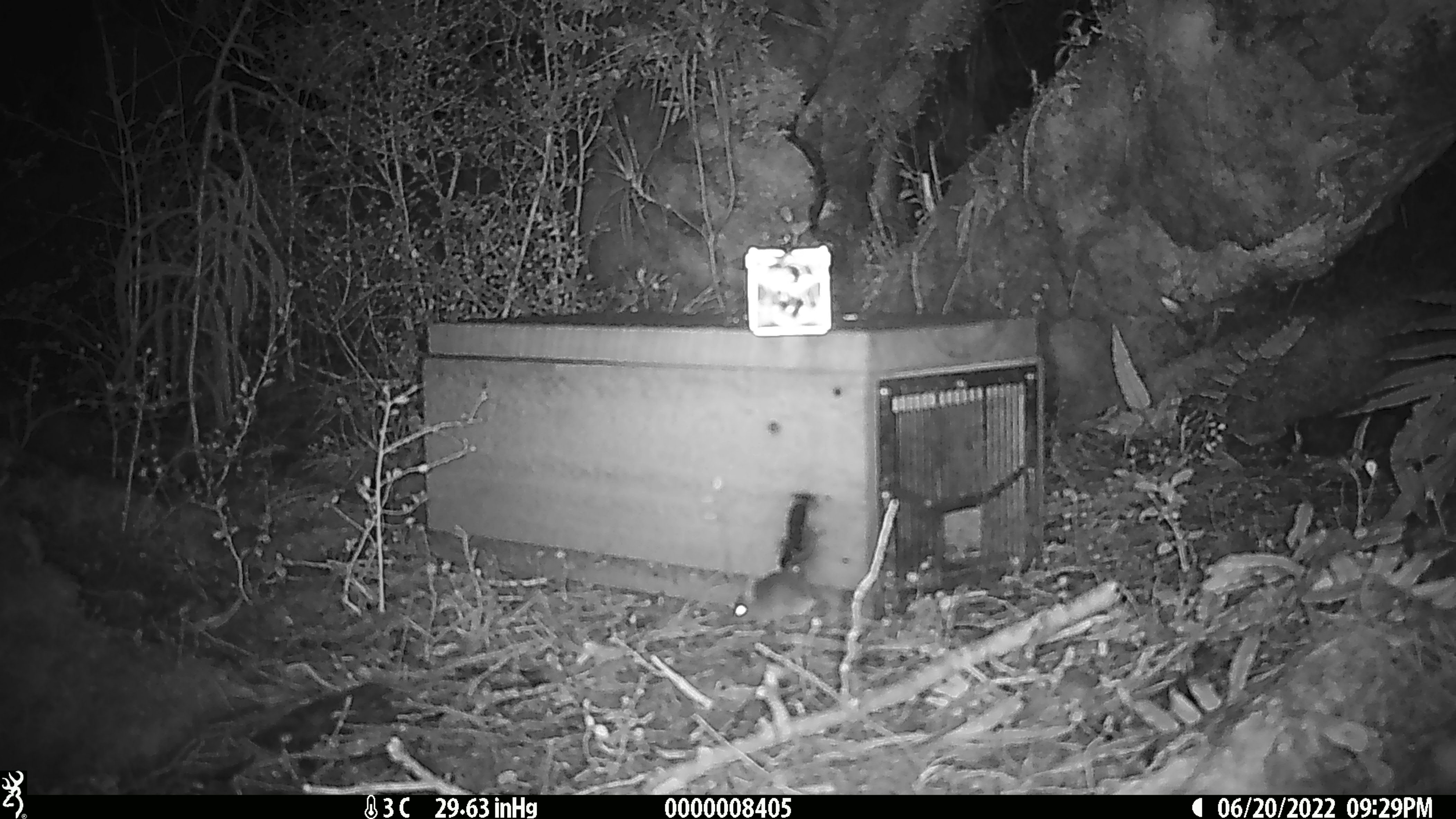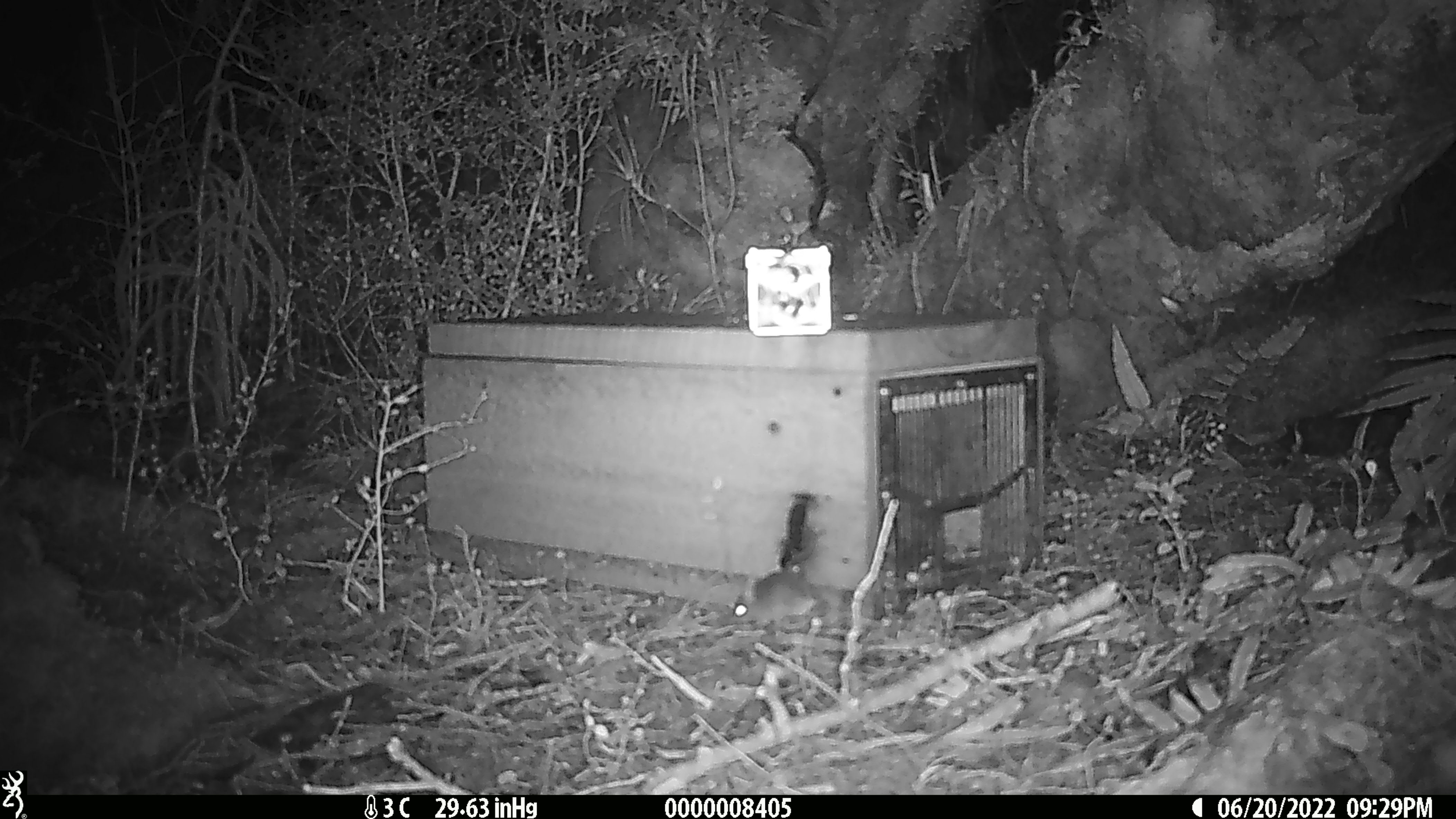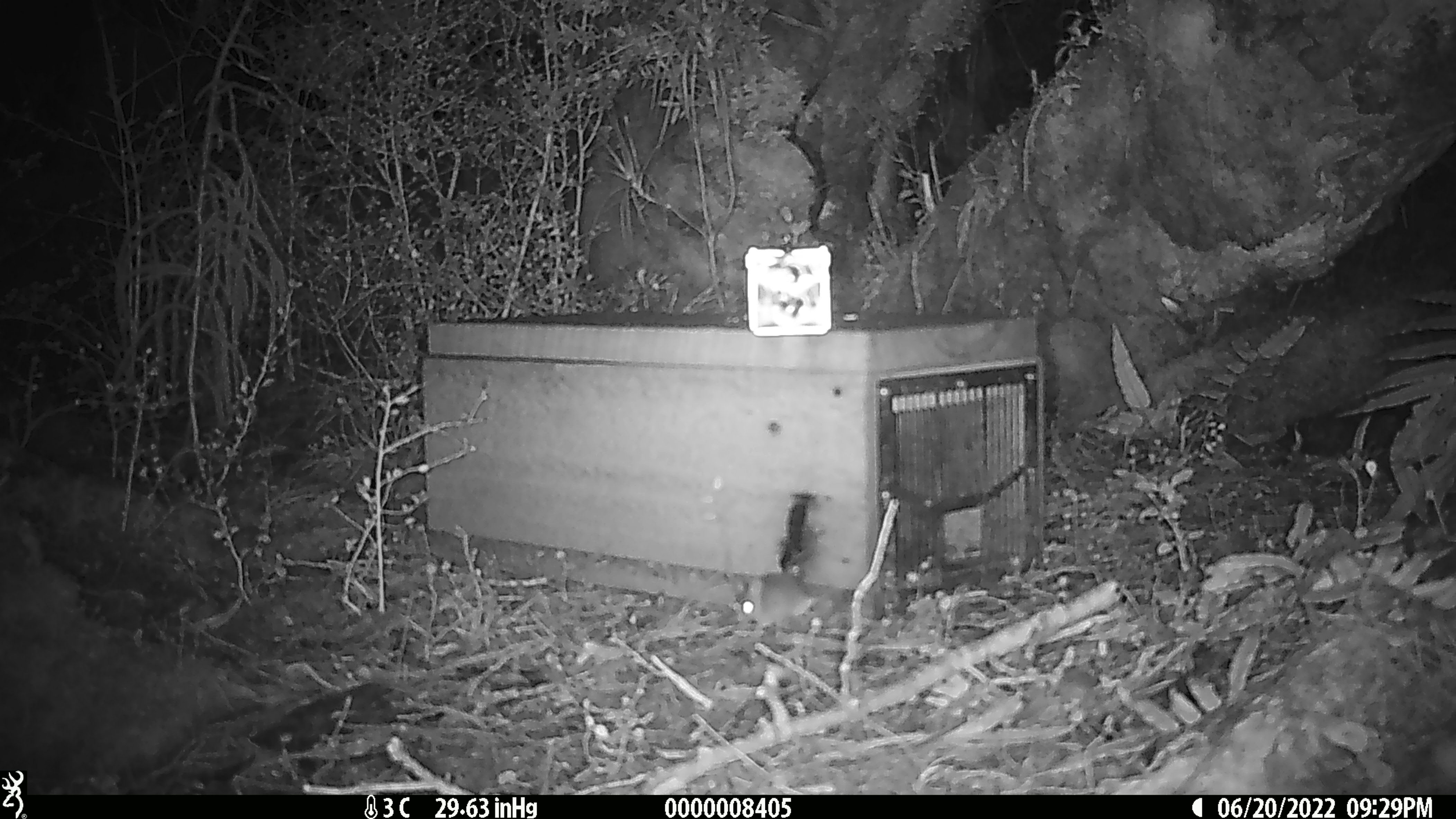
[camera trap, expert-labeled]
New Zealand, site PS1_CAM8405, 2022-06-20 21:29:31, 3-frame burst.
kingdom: Animalia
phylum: Chordata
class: Mammalia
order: Rodentia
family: Muridae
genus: Mus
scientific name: Mus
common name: mouse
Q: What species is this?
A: Mouse (Mus).